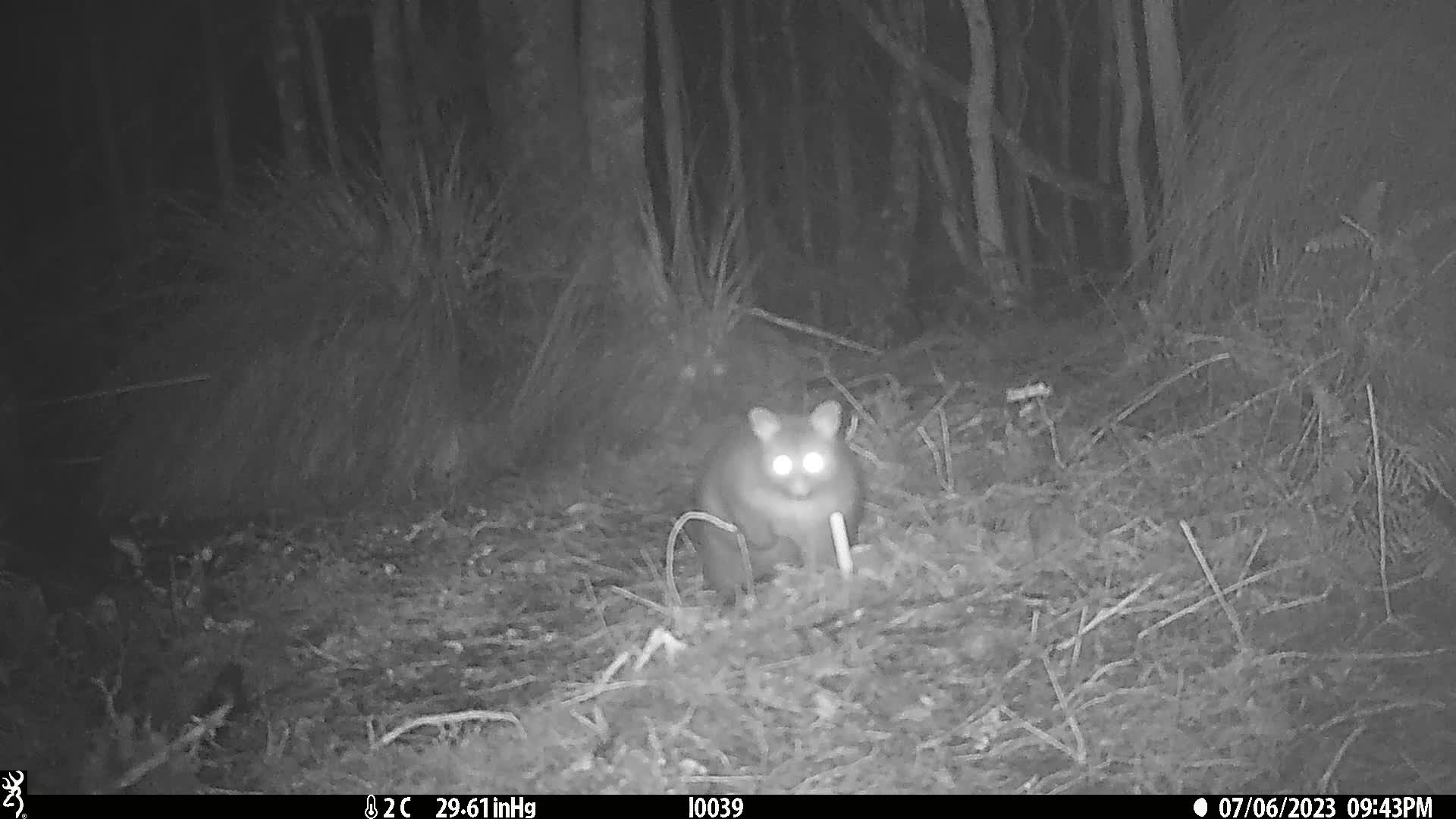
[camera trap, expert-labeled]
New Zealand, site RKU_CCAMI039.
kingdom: Animalia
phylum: Chordata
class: Mammalia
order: Diprotodontia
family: Phalangeridae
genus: Trichosurus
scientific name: Trichosurus vulpecula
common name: common brushtail possum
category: possum